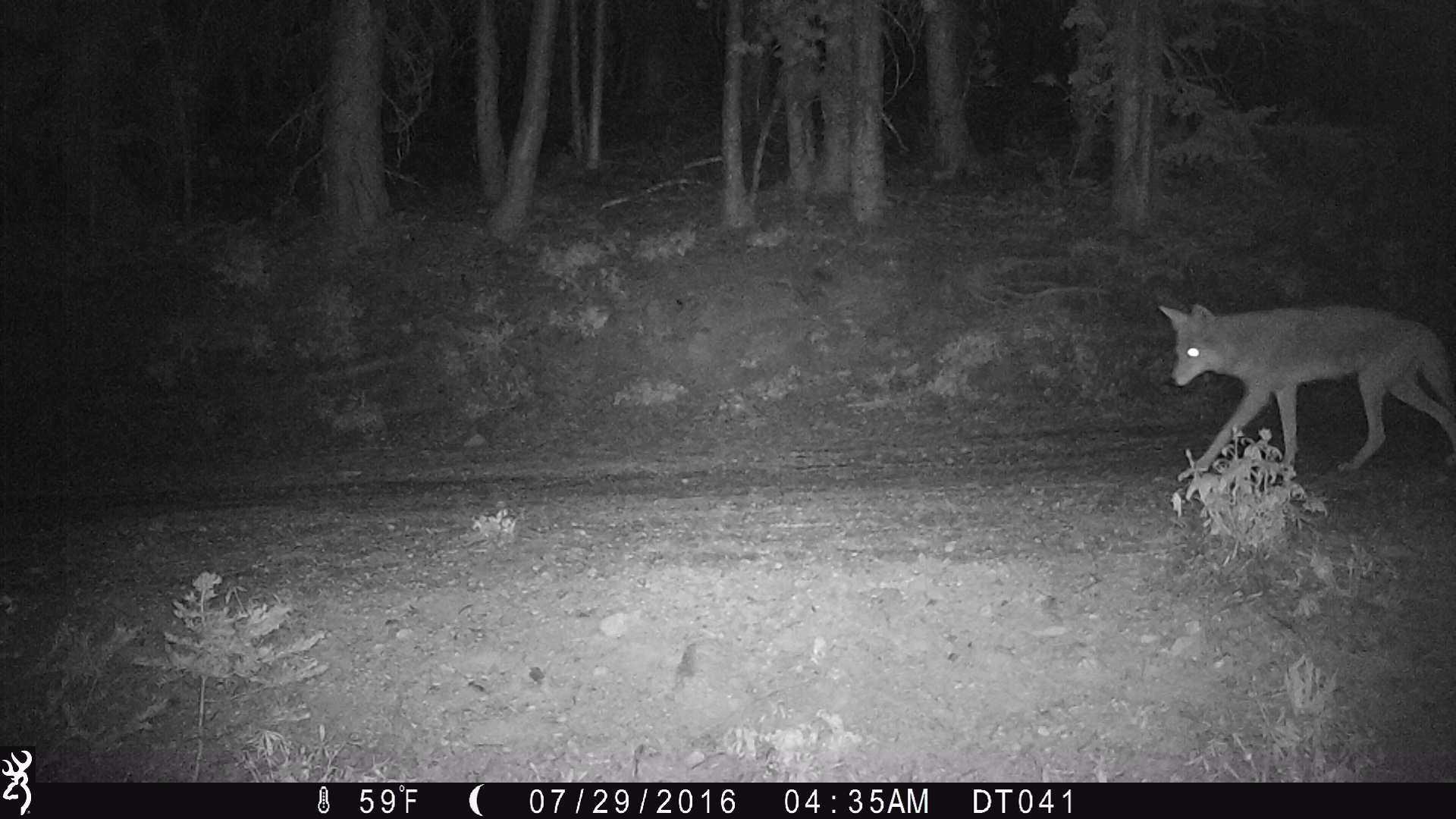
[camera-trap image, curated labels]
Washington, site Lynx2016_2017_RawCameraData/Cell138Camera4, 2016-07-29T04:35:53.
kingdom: Animalia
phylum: Chordata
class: Mammalia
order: Carnivora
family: Canidae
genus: Canis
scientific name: Canis latrans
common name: coyote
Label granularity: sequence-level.